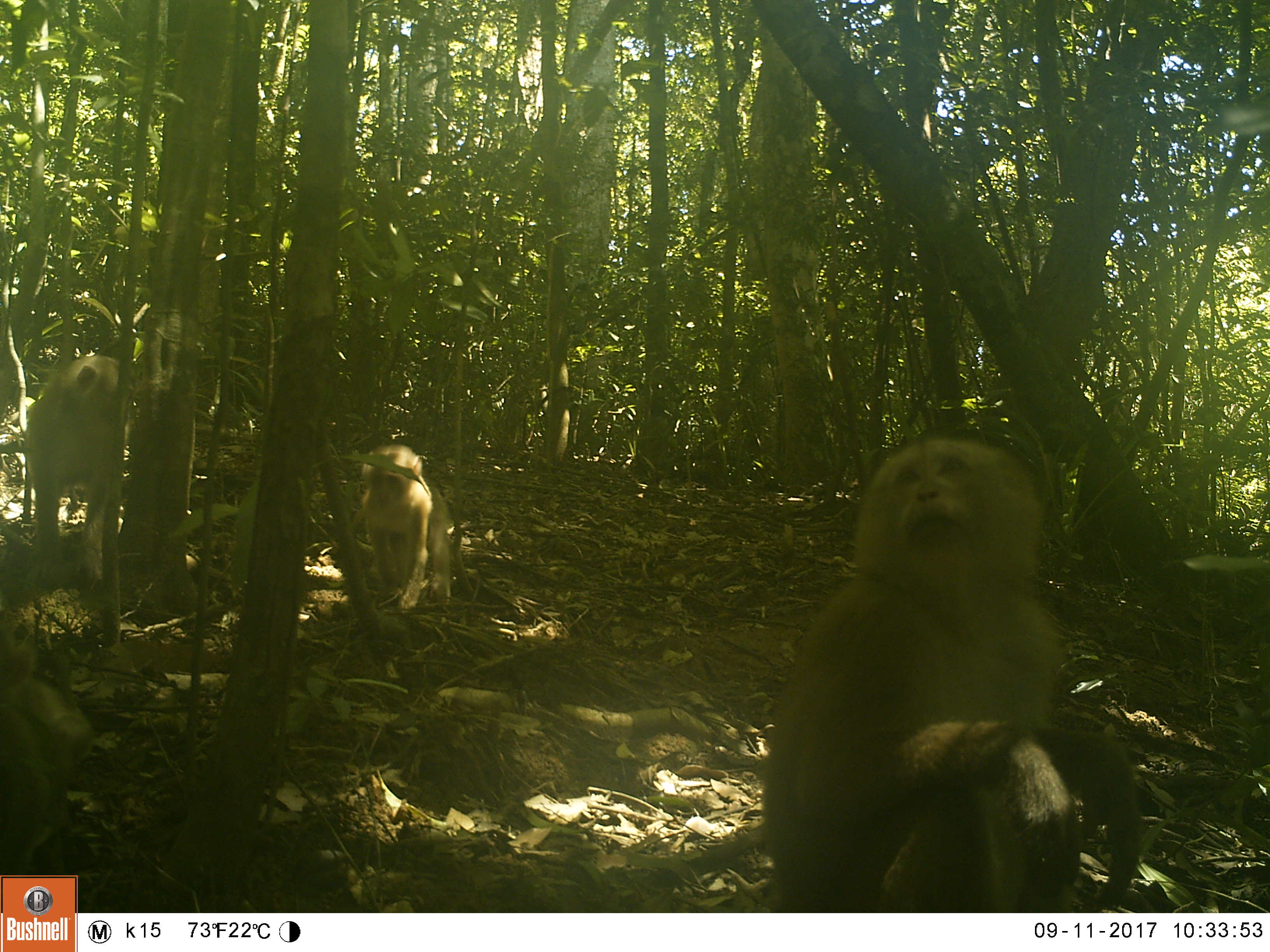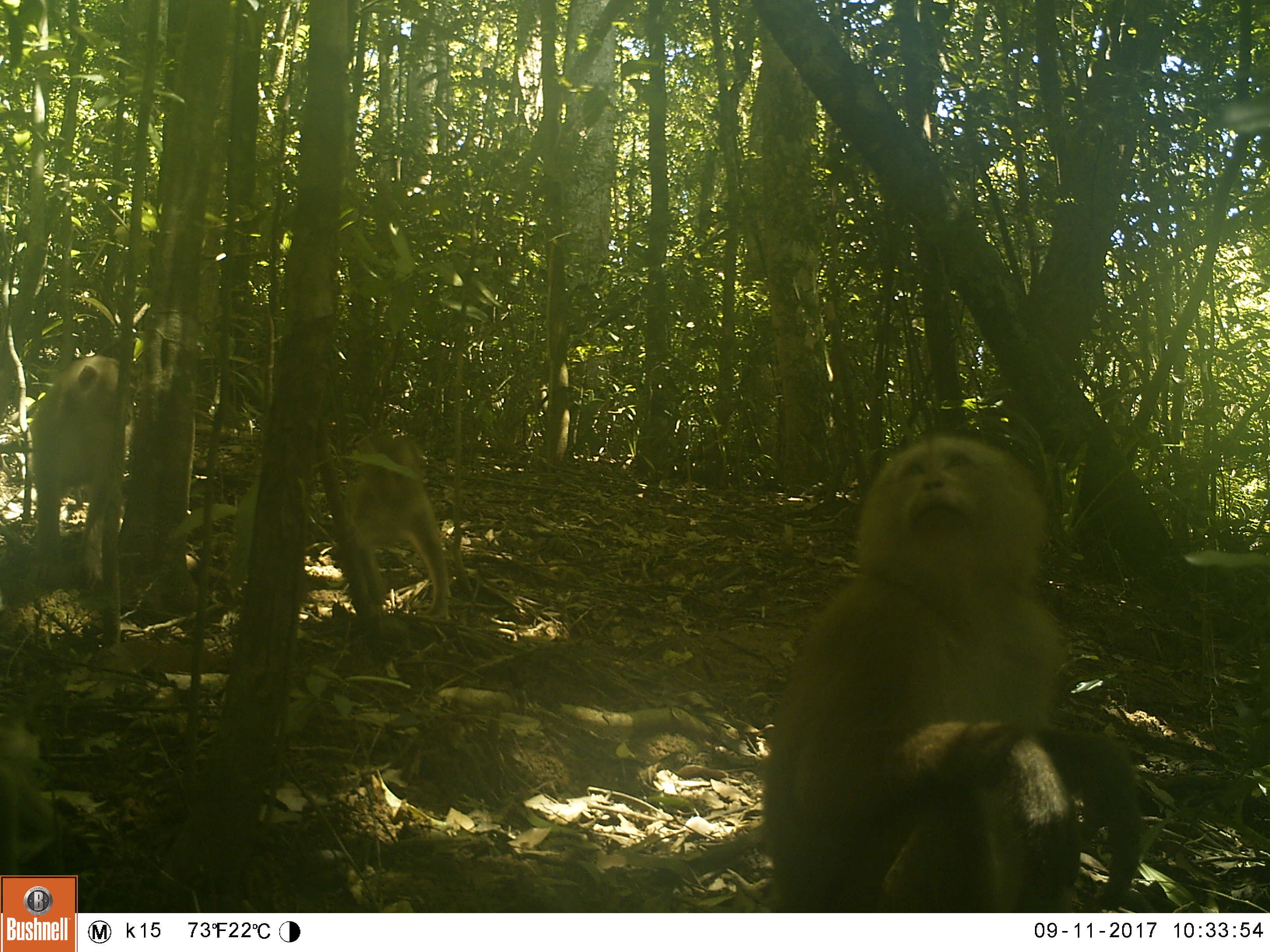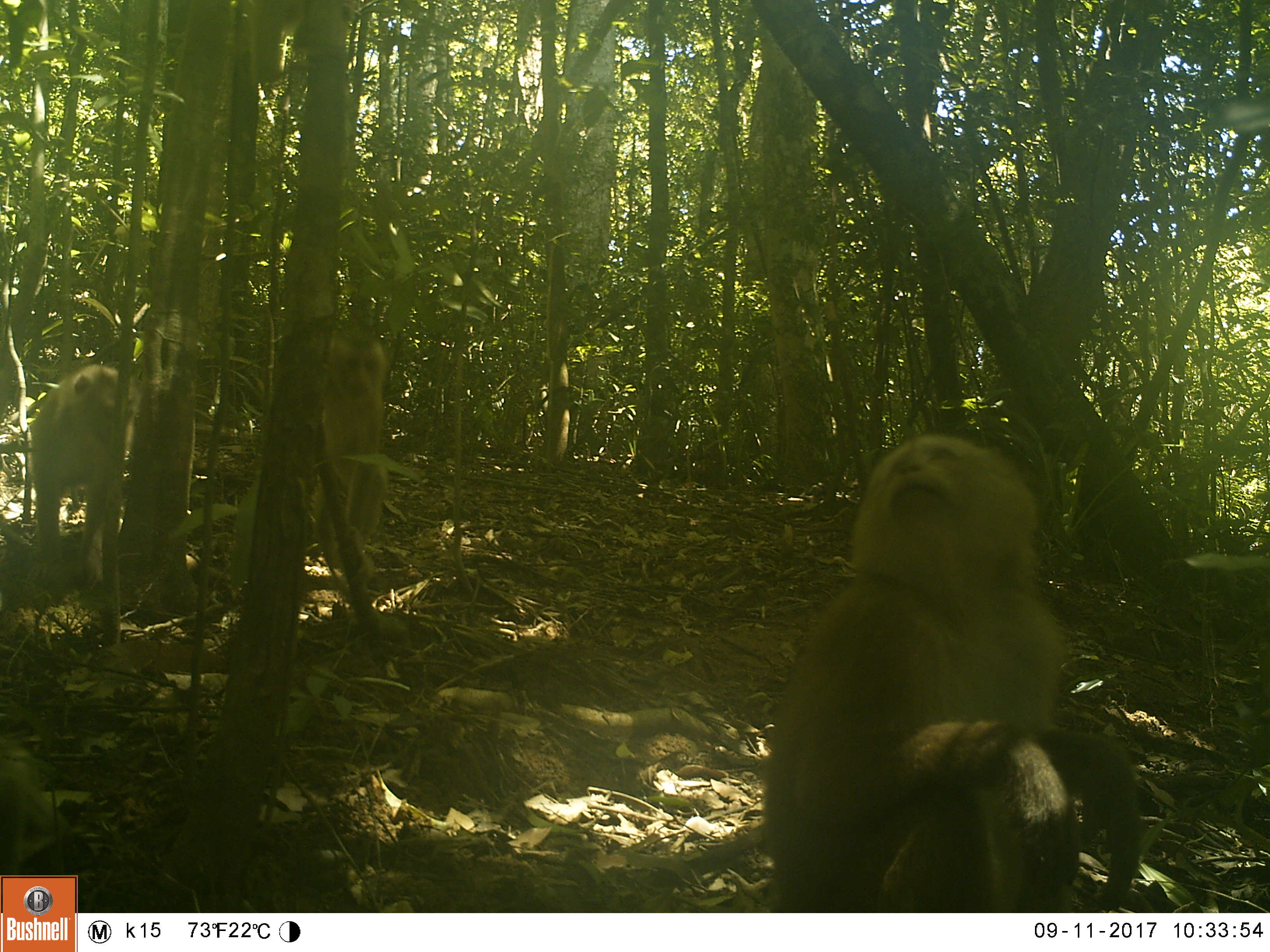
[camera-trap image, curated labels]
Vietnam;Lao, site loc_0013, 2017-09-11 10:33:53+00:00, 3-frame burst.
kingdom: Animalia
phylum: Chordata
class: Mammalia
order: Primates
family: Cercopithecidae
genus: Macaca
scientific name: Macaca nemestrina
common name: pig-tailed macaque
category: pig tailed macaque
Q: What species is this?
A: Pig tailed macaque (pig-tailed macaque) (Macaca nemestrina).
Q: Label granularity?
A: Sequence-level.